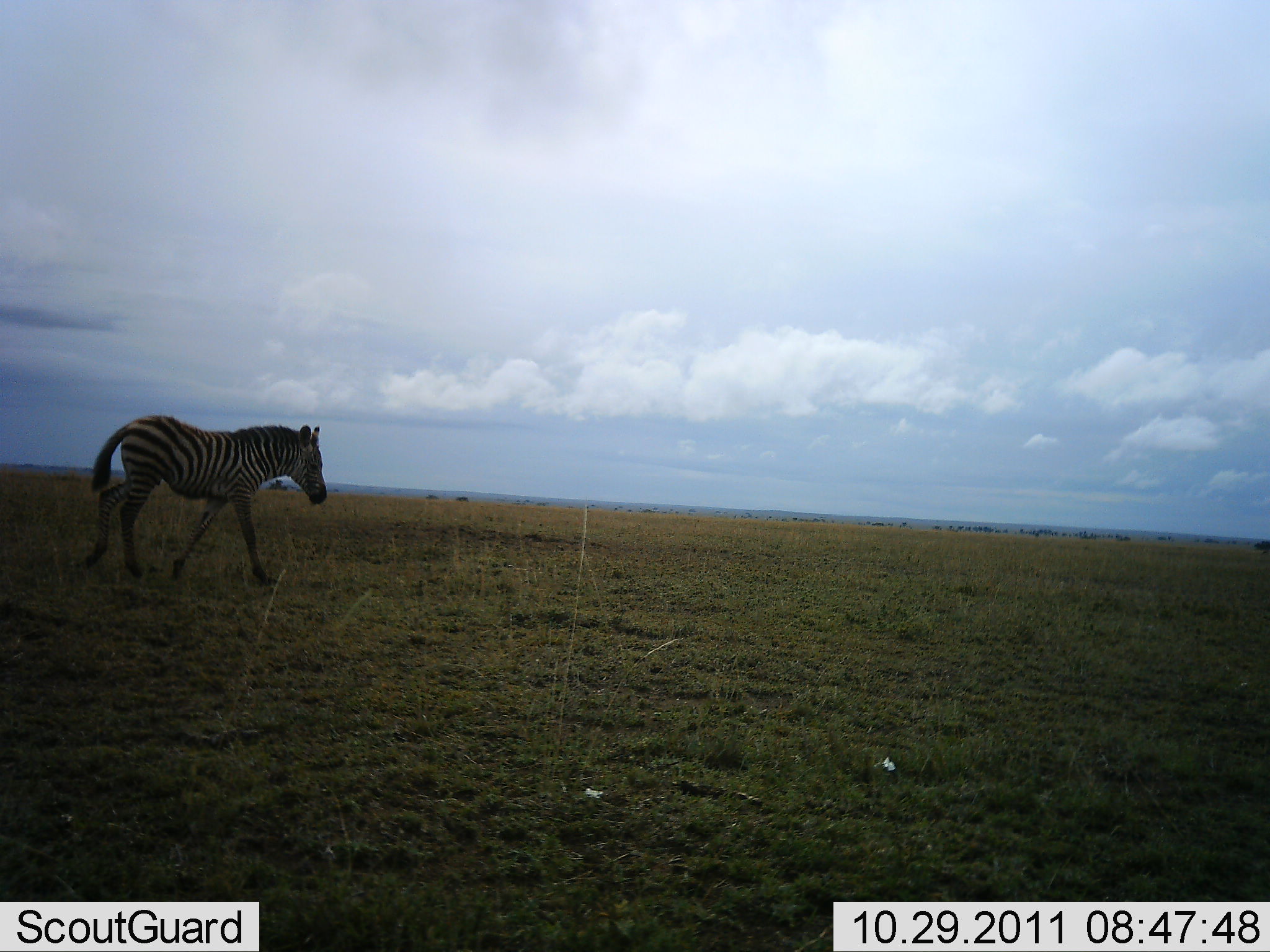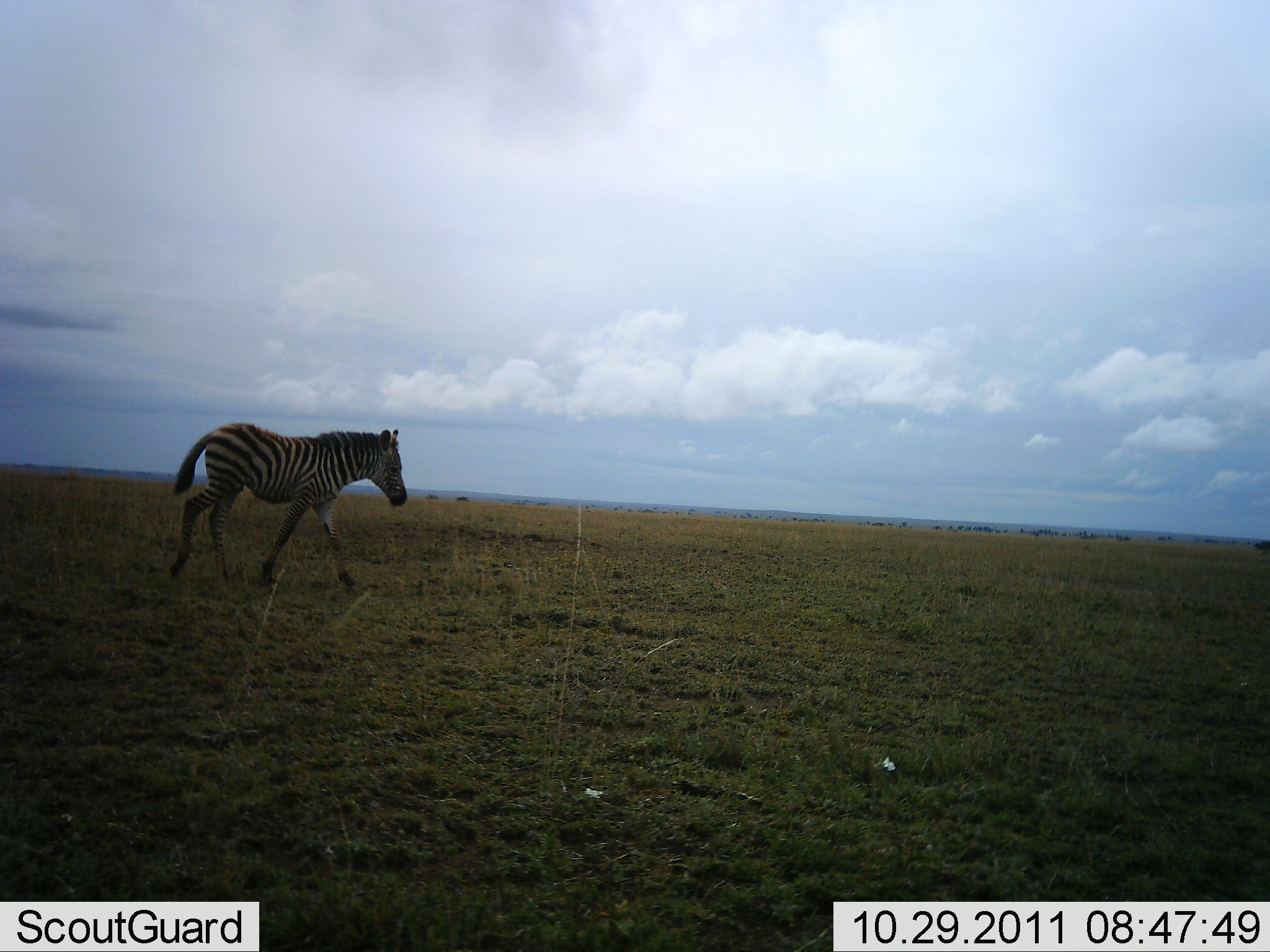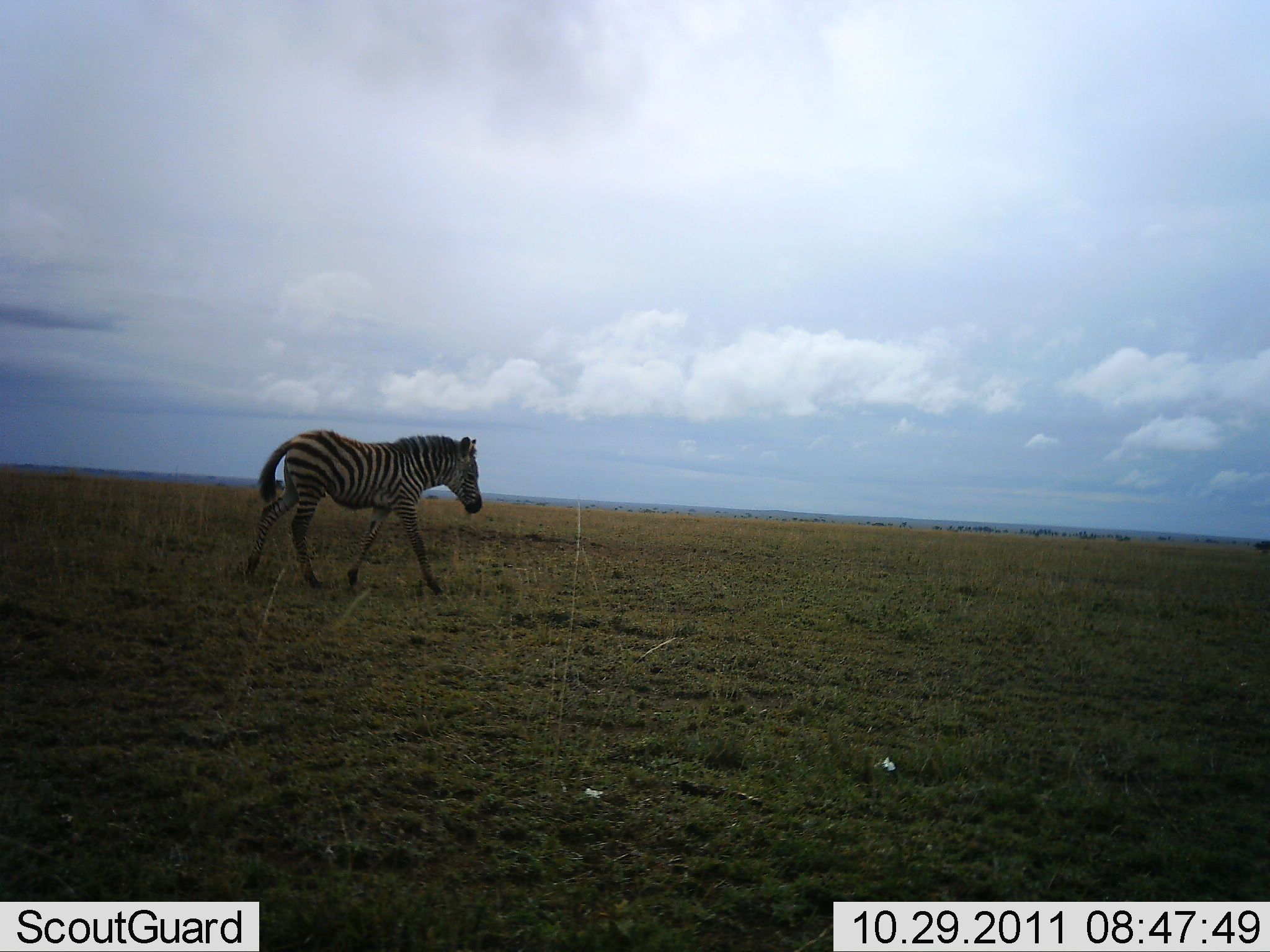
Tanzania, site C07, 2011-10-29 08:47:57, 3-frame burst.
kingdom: Animalia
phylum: Chordata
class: Mammalia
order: Perissodactyla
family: Equidae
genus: Equus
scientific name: Equus quagga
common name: plains zebra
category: zebra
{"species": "zebra (plains zebra) (Equus quagga)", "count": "1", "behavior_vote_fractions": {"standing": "8%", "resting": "0%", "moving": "100%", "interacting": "0%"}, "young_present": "8%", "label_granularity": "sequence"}